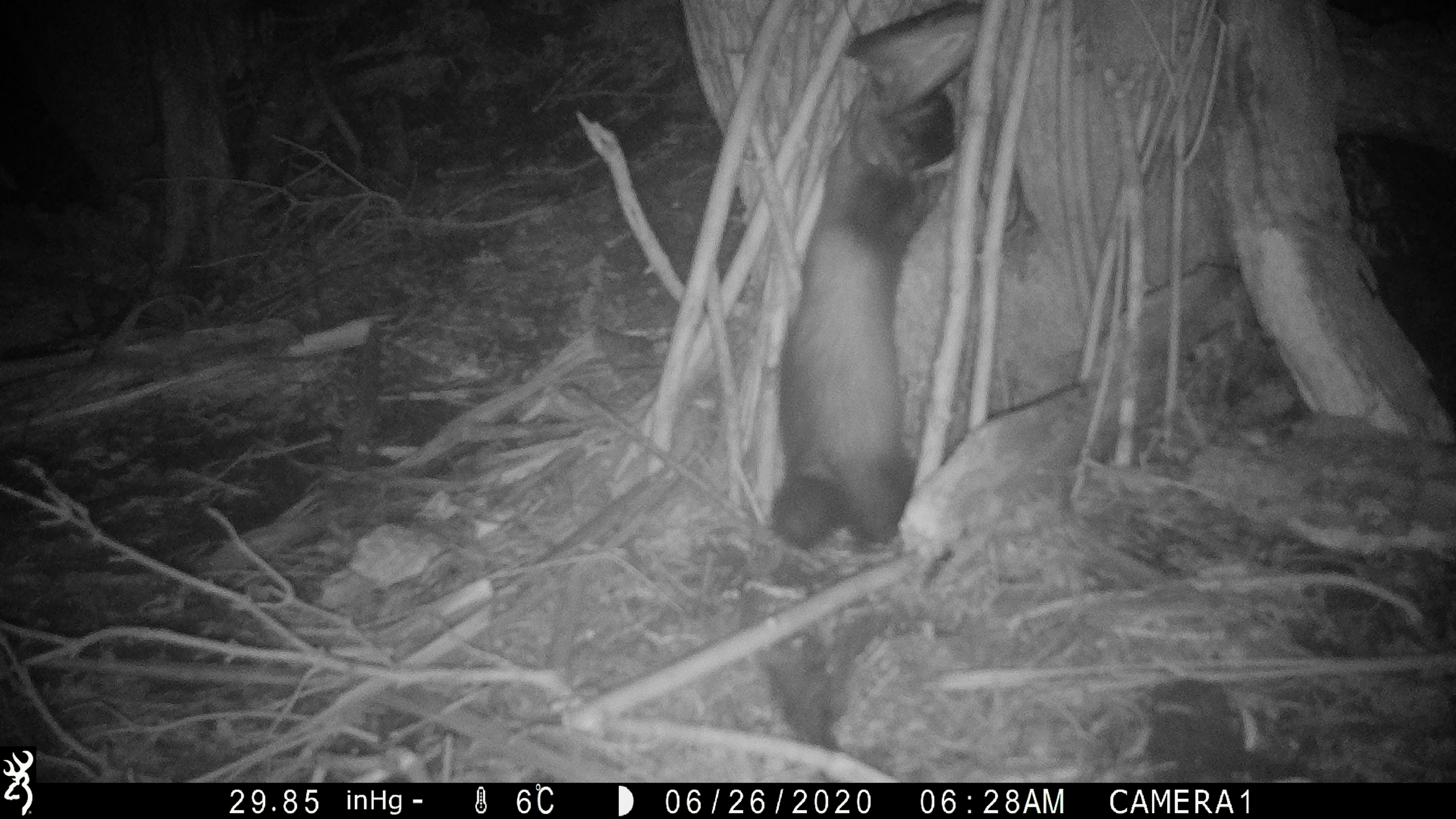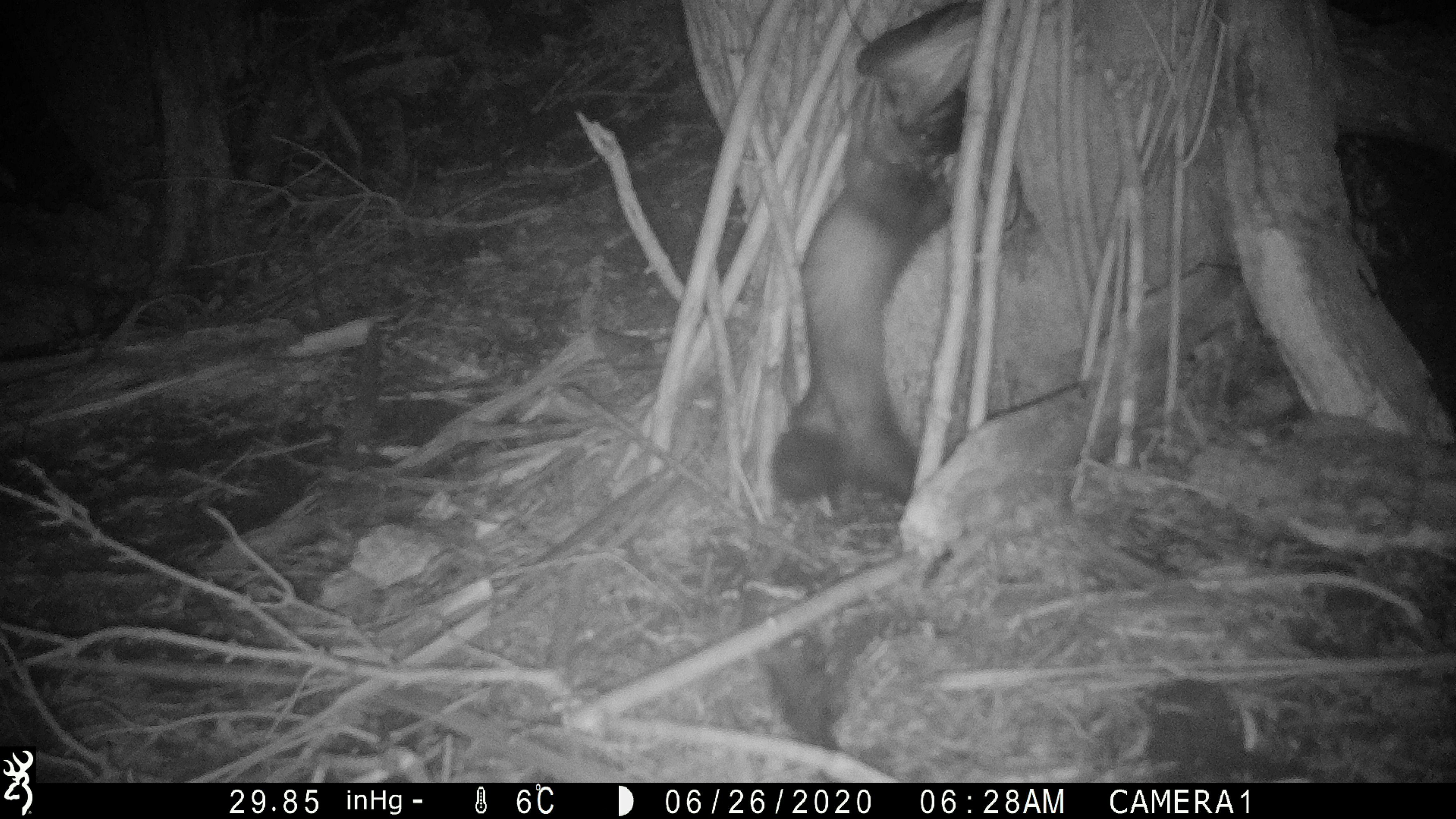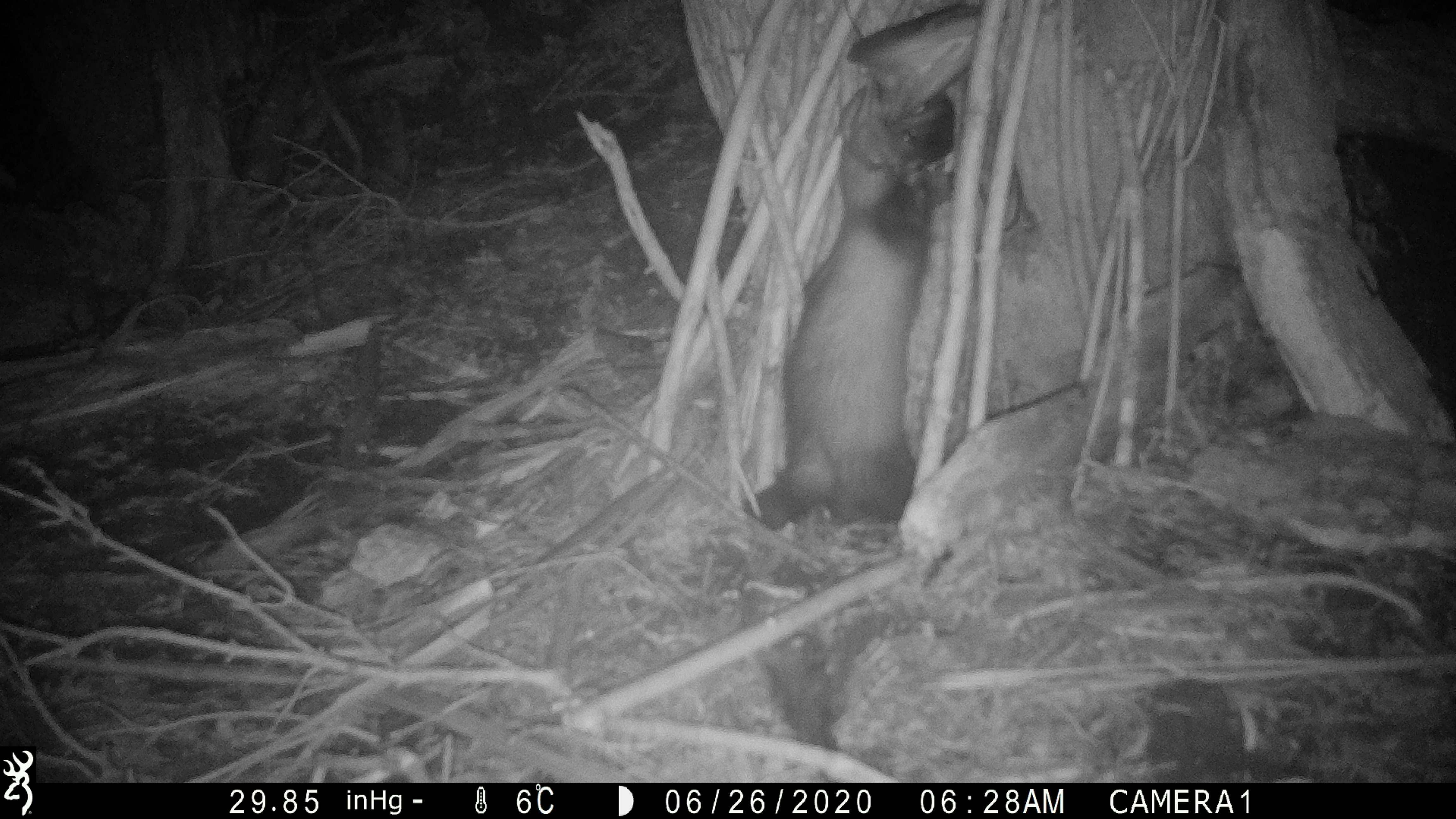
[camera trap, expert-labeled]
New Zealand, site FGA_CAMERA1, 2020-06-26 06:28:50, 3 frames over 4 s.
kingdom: Animalia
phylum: Chordata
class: Mammalia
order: Carnivora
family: Mustelidae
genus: Mustela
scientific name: Mustela furo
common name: ferret